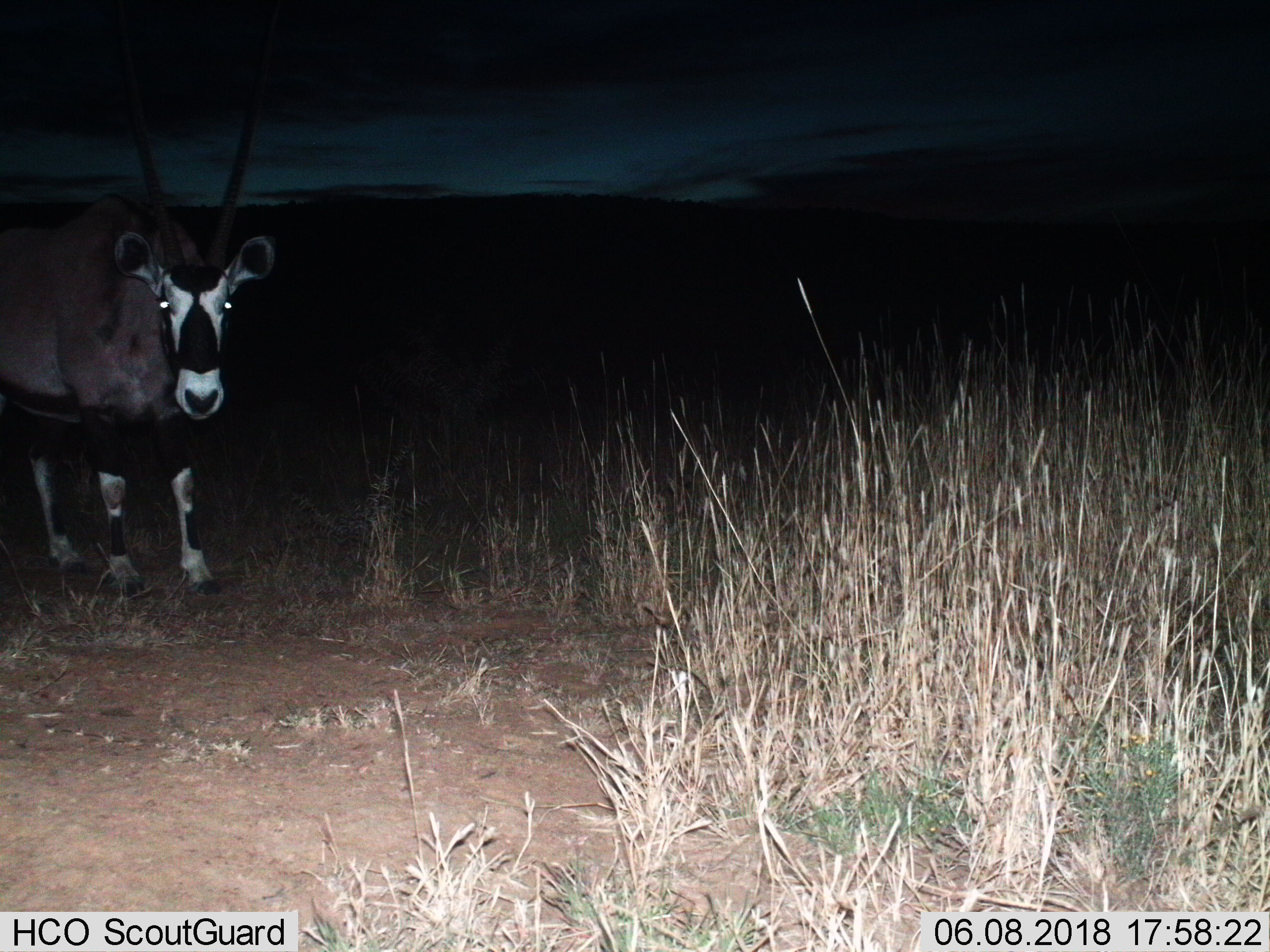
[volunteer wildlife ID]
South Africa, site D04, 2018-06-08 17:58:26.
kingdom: Animalia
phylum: Chordata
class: Mammalia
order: Artiodactyla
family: Bovidae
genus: Oryx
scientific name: Oryx gazella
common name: gemsbok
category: gemsbokoryx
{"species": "gemsbokoryx (gemsbok) (Oryx gazella)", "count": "1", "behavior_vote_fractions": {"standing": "78%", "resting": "0%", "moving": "22%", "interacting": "0%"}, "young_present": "0%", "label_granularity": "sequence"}